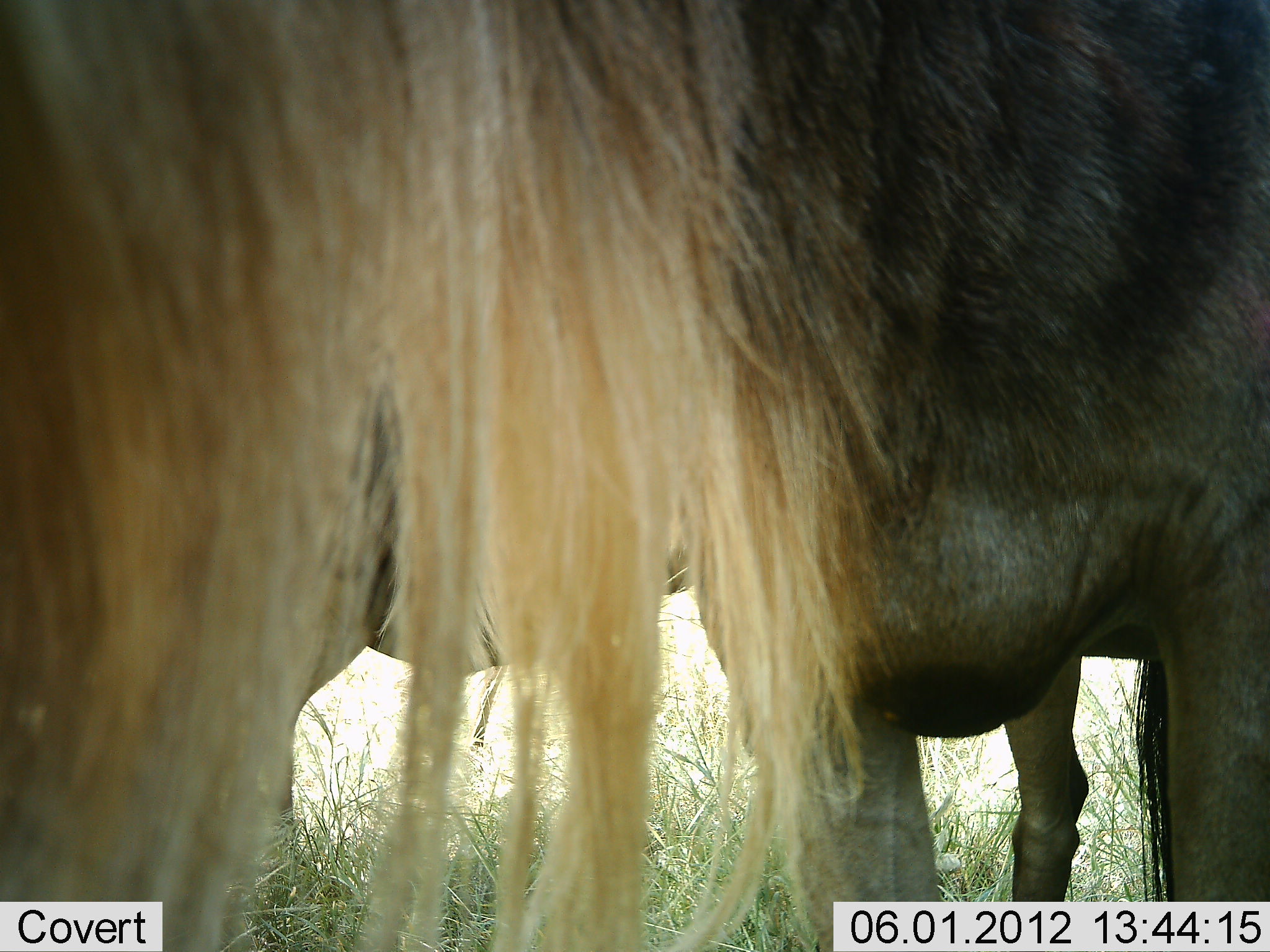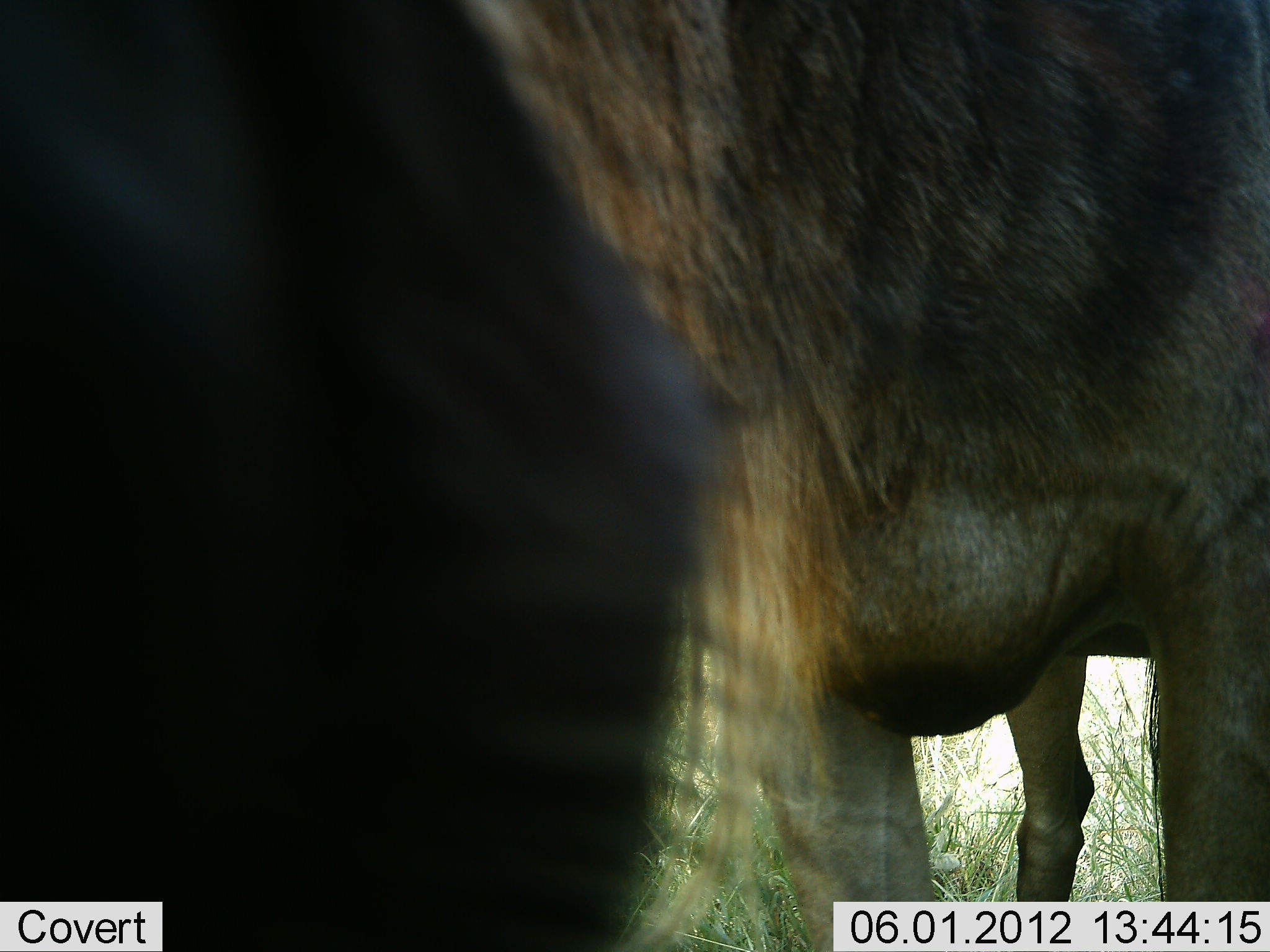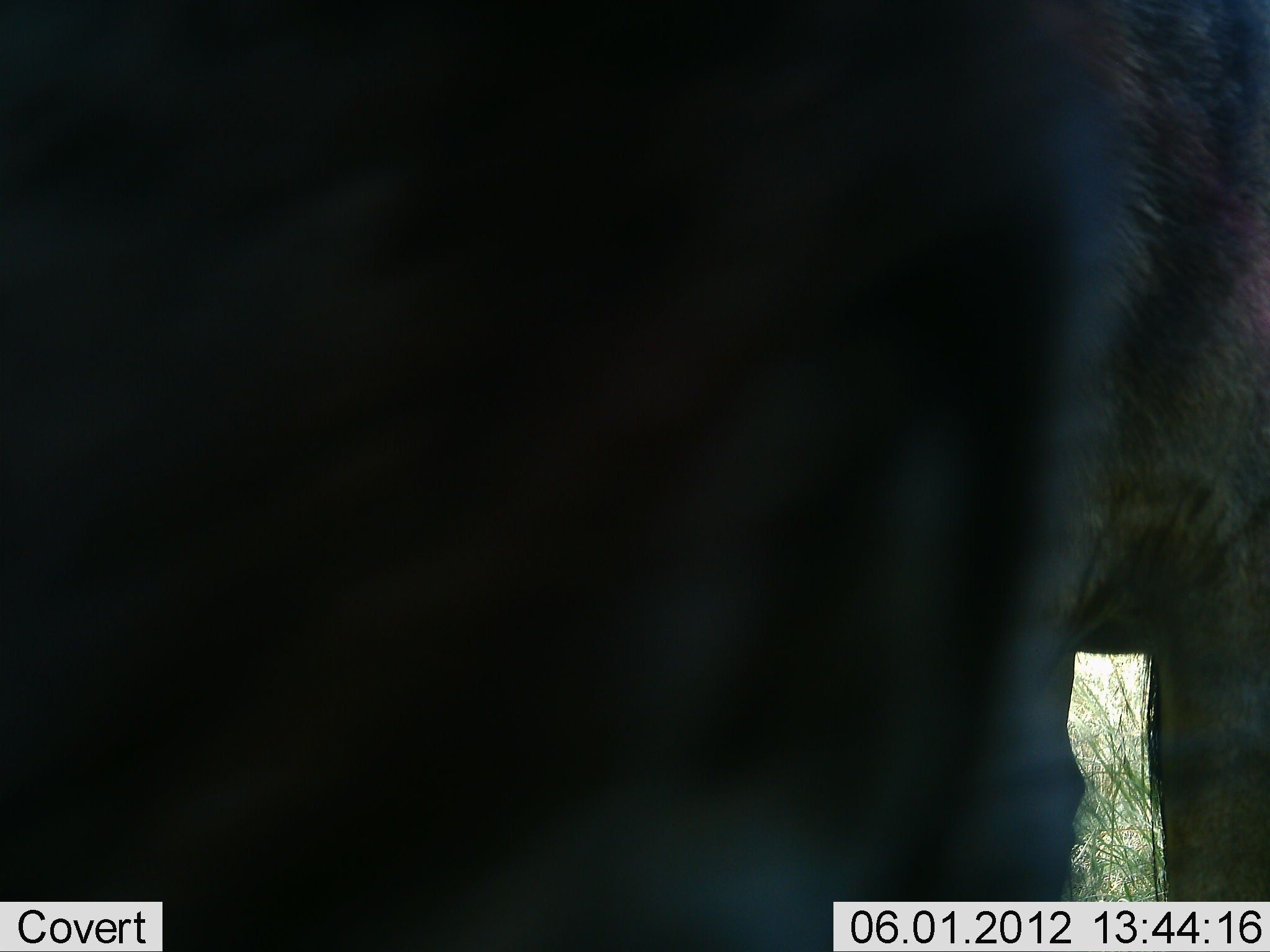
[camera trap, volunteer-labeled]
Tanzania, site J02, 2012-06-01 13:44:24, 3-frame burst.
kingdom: Animalia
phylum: Chordata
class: Mammalia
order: Artiodactyla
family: Bovidae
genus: Connochaetes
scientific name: Connochaetes taurinus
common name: blue wildebeest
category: wildebeest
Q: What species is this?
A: Wildebeest (blue wildebeest) (Connochaetes taurinus).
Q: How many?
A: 2.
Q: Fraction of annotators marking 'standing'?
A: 90%.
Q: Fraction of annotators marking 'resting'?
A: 0%.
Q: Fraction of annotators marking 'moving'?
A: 20%.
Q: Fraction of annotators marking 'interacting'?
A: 0%.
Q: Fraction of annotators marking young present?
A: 0%.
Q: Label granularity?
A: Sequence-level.